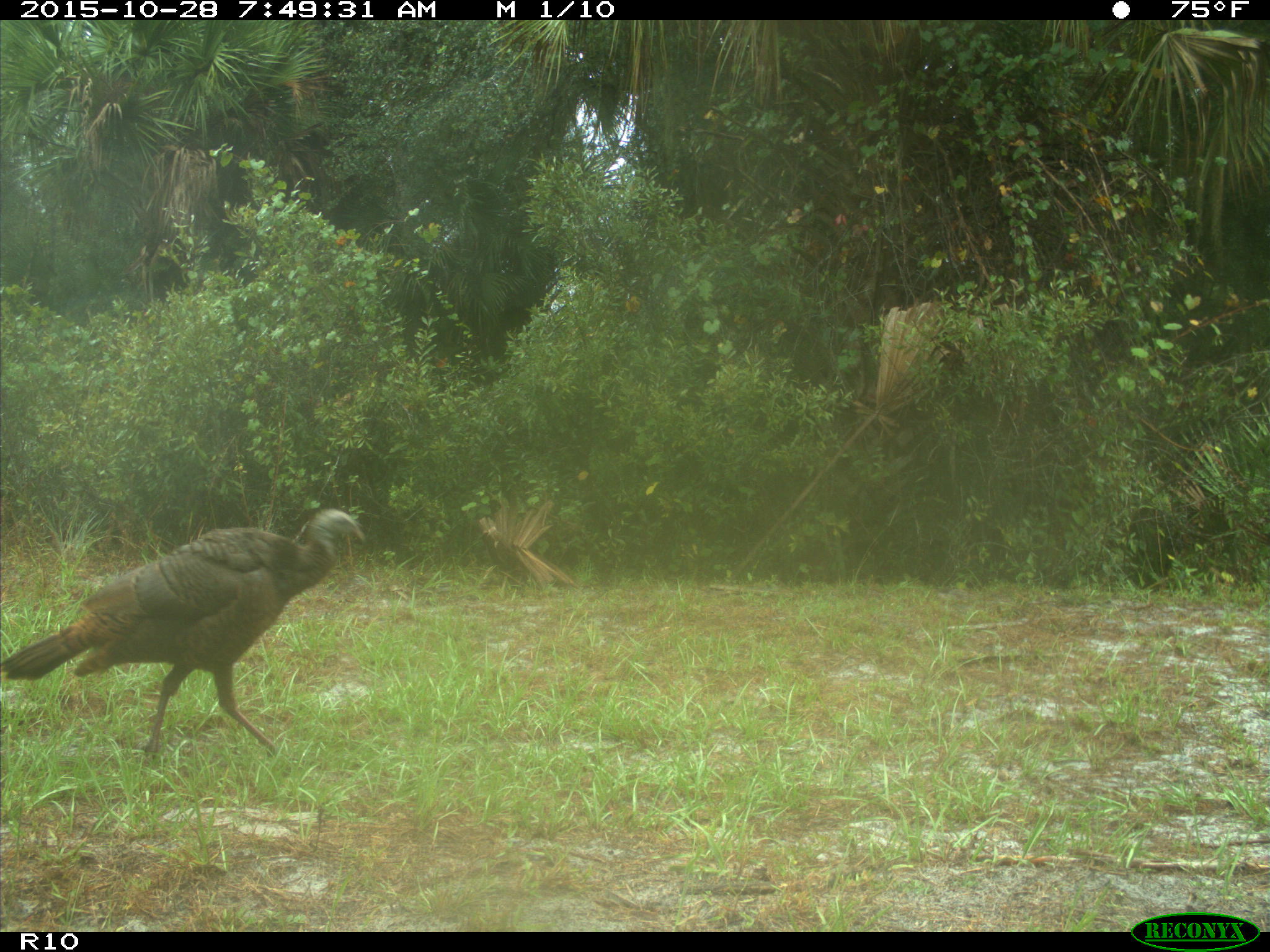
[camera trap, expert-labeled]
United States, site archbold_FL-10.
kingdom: Animalia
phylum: Chordata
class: Aves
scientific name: Aves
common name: birds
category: unidentified bird